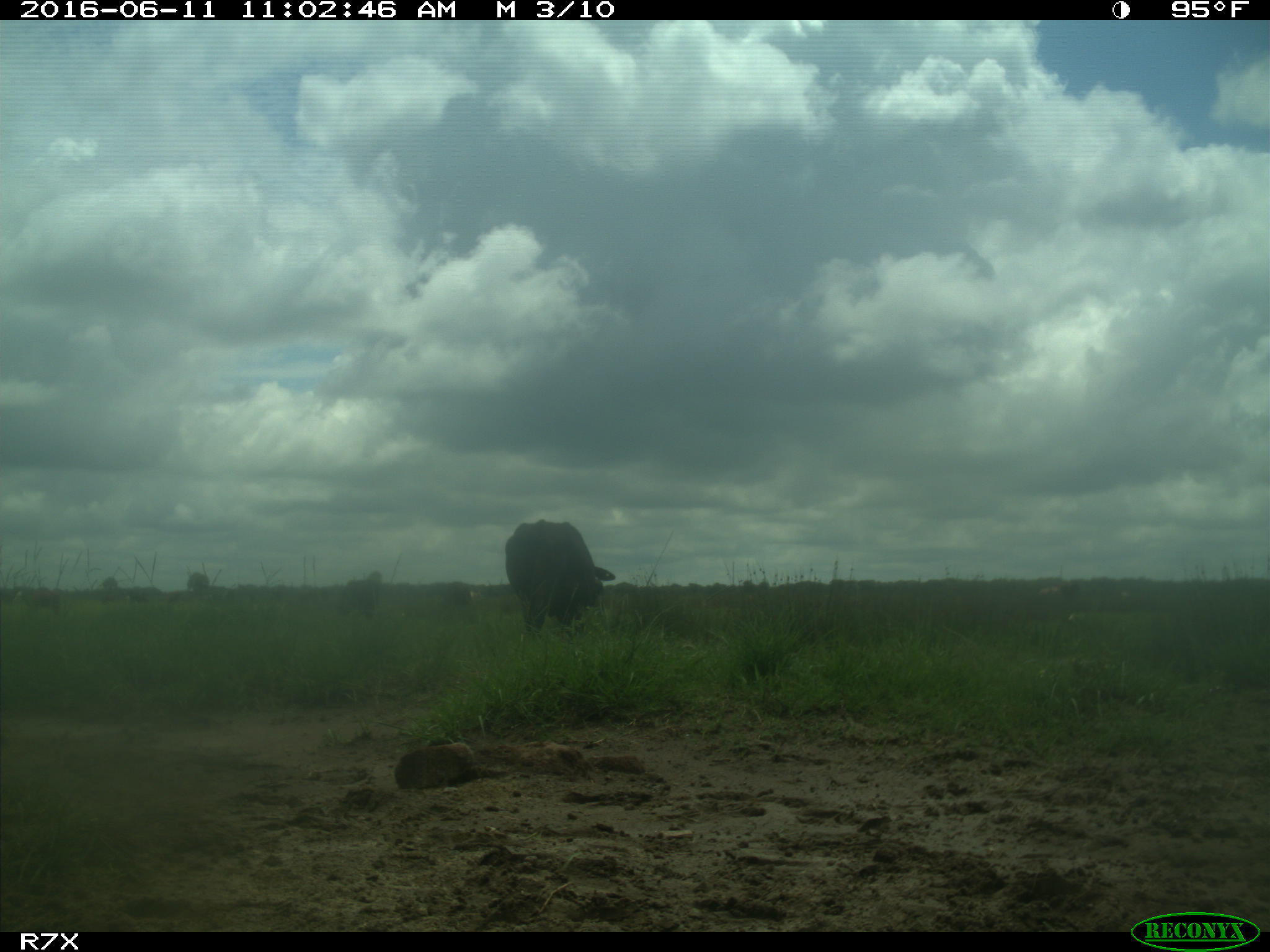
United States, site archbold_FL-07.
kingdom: Animalia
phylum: Chordata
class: Mammalia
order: Artiodactyla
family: Bovidae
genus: Bos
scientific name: Bos taurus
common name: domestic cow